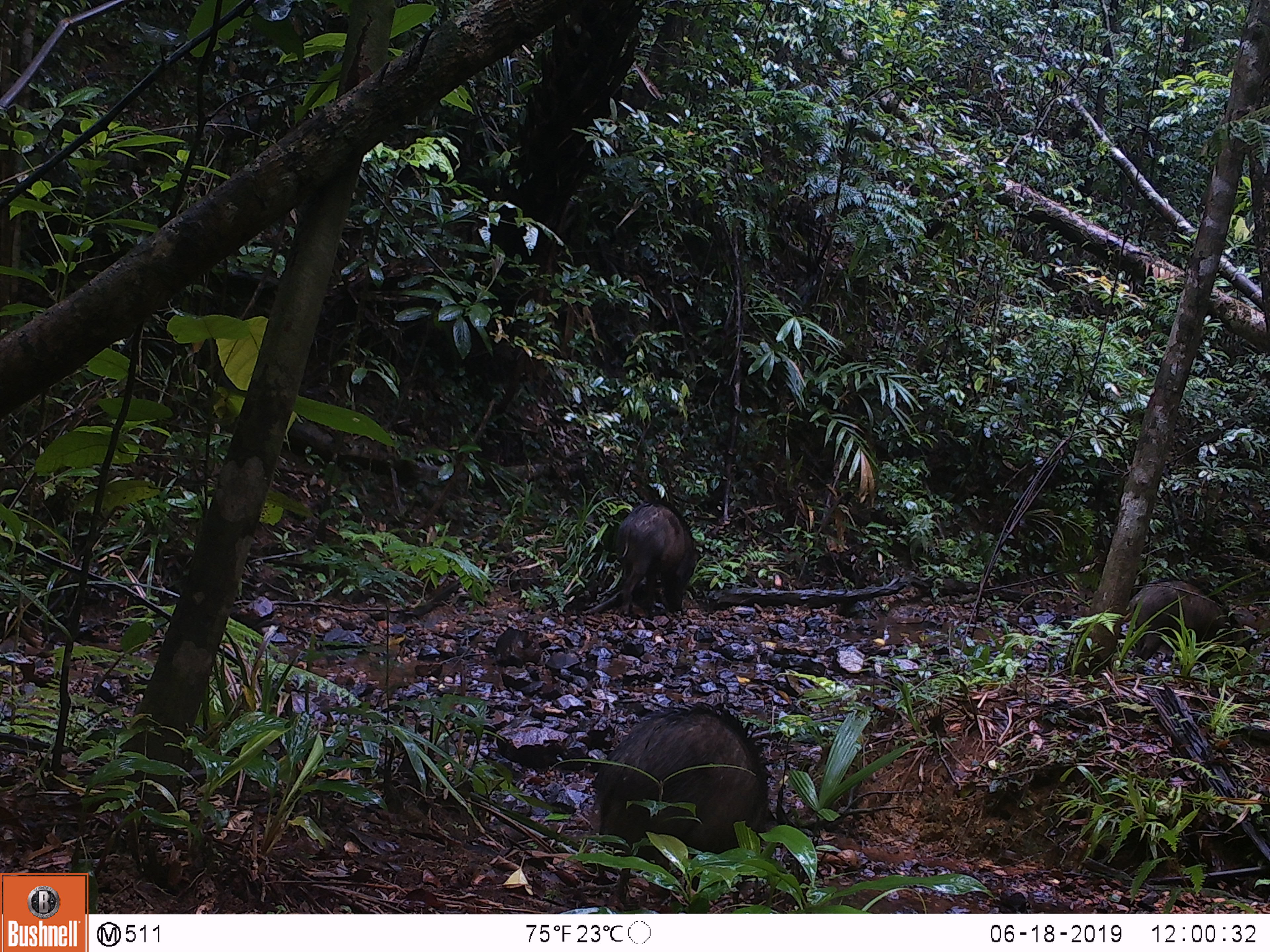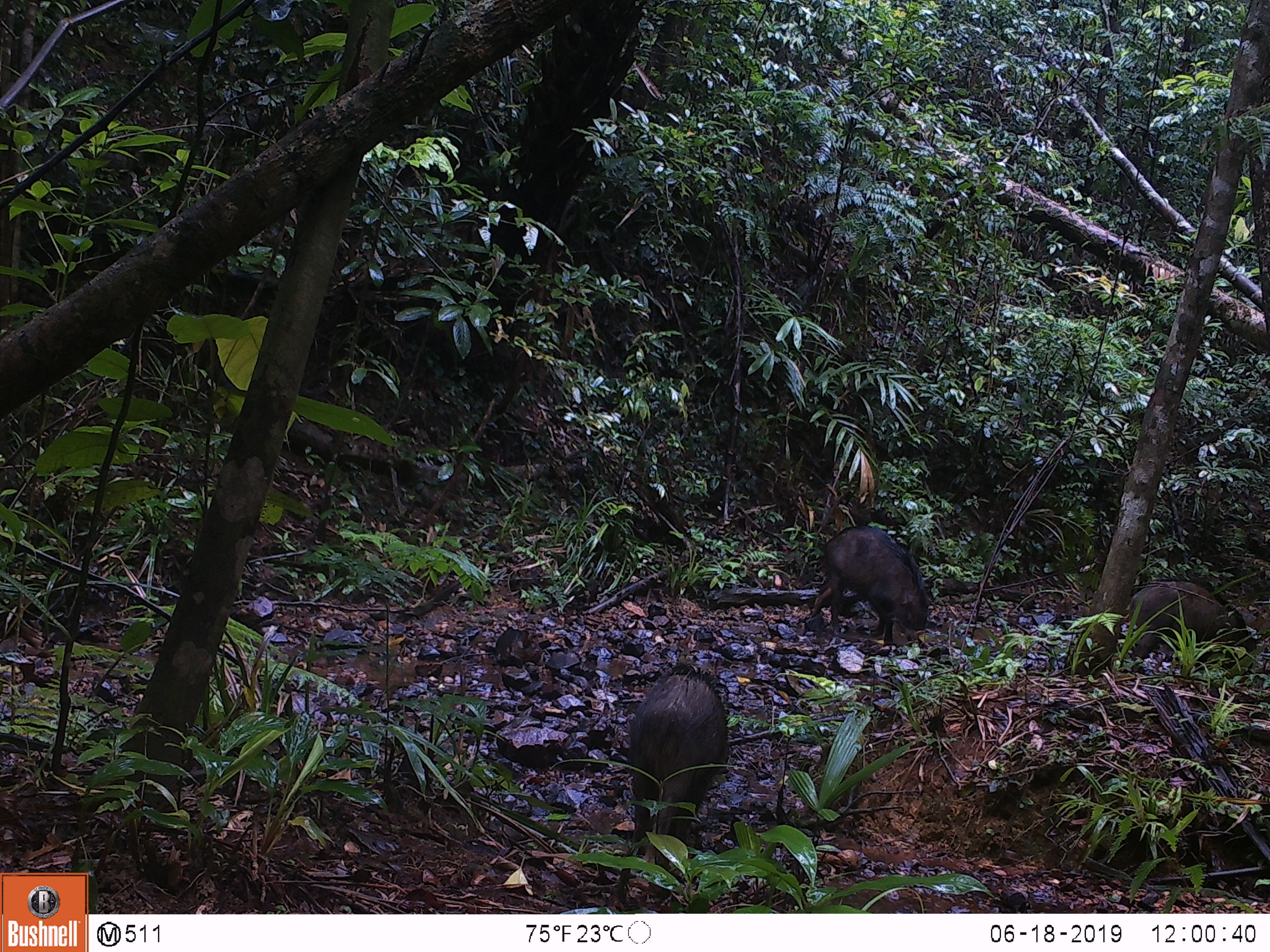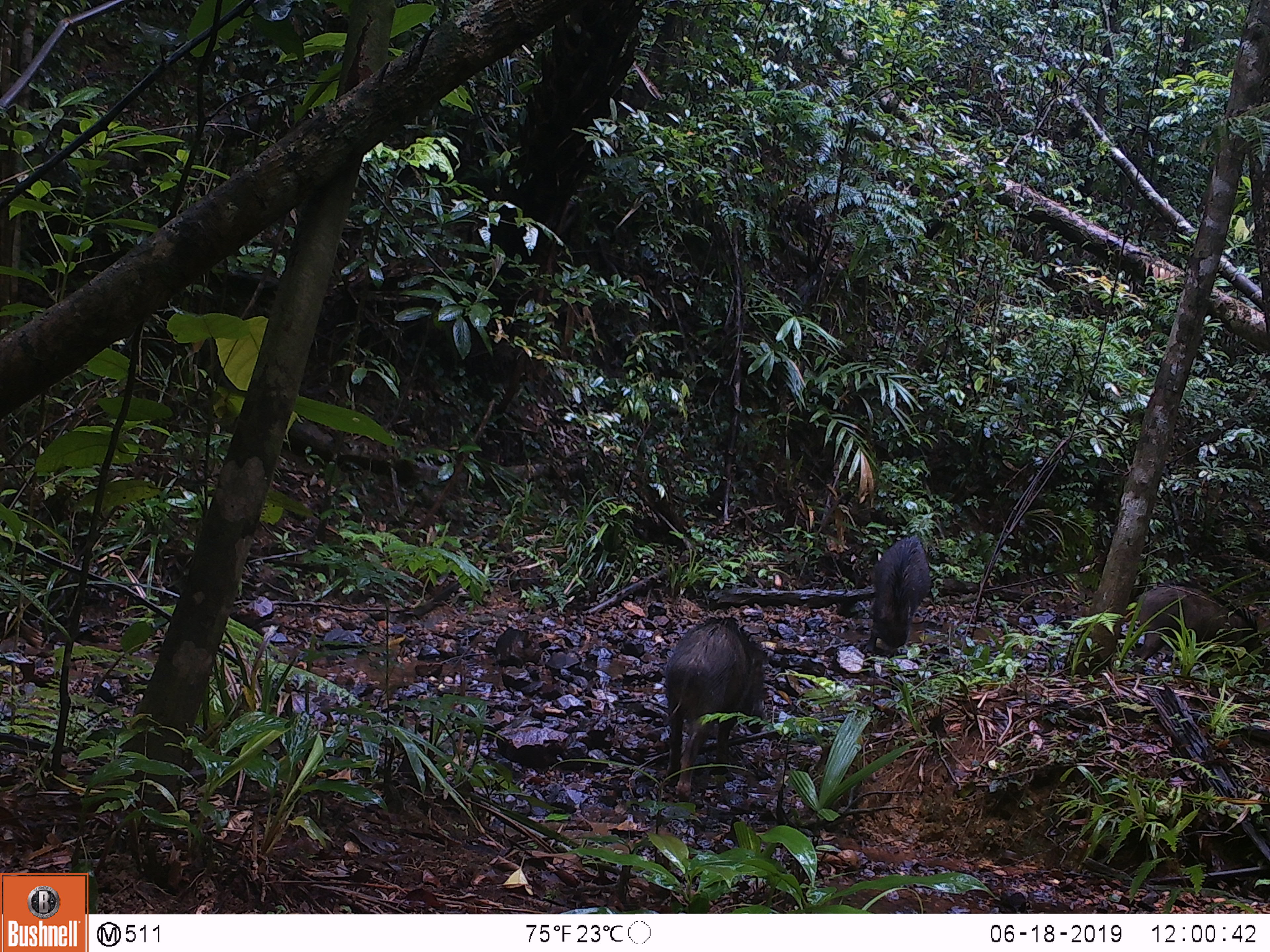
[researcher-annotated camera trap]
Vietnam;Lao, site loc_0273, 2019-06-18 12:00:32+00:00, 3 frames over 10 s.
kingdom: Animalia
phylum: Chordata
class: Mammalia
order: Artiodactyla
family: Suidae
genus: Sus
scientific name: Sus scrofa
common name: eurasian wild pig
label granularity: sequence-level